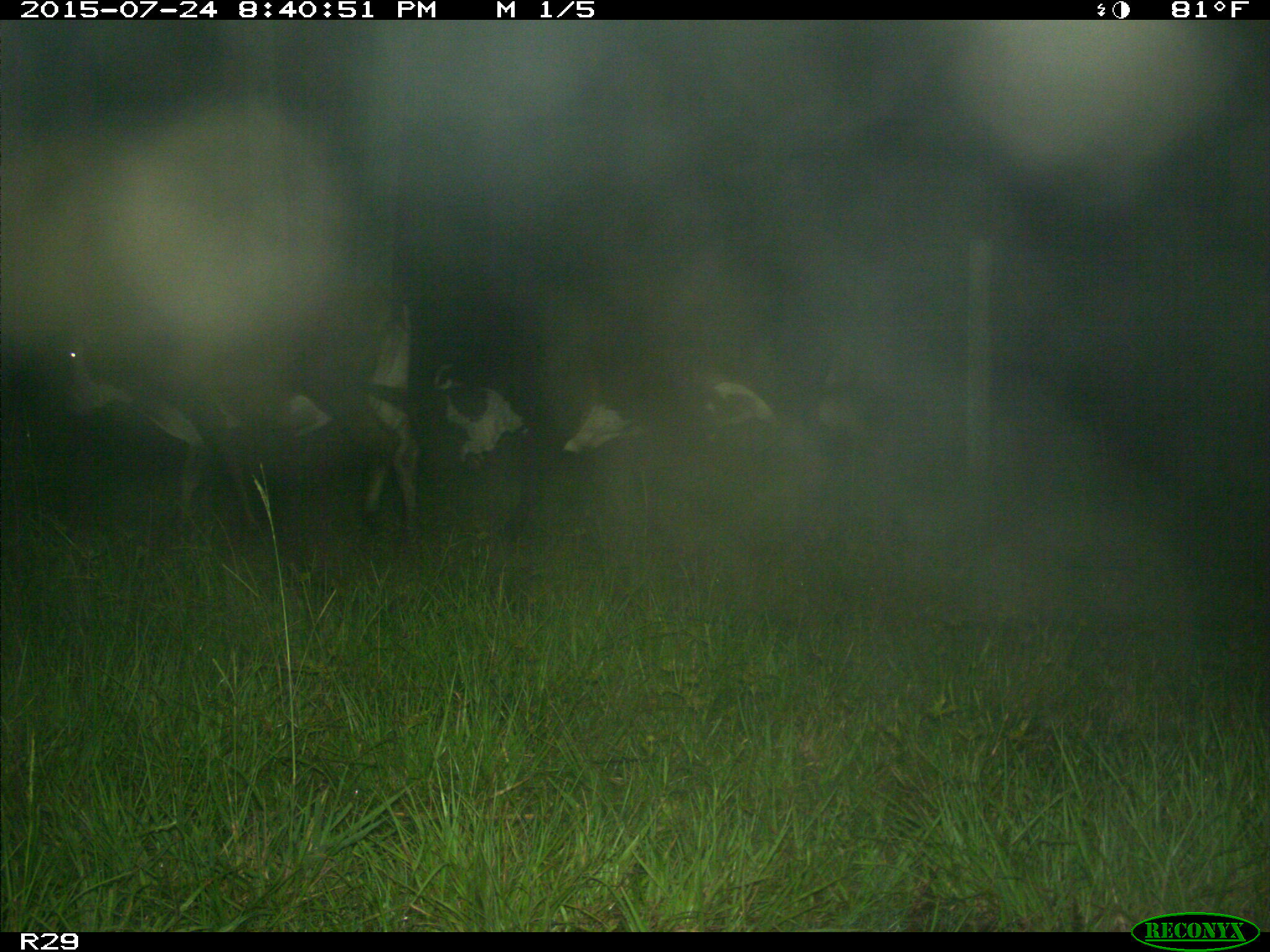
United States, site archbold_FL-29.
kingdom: Animalia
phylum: Chordata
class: Mammalia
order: Artiodactyla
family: Bovidae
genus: Bos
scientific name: Bos taurus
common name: domestic cow